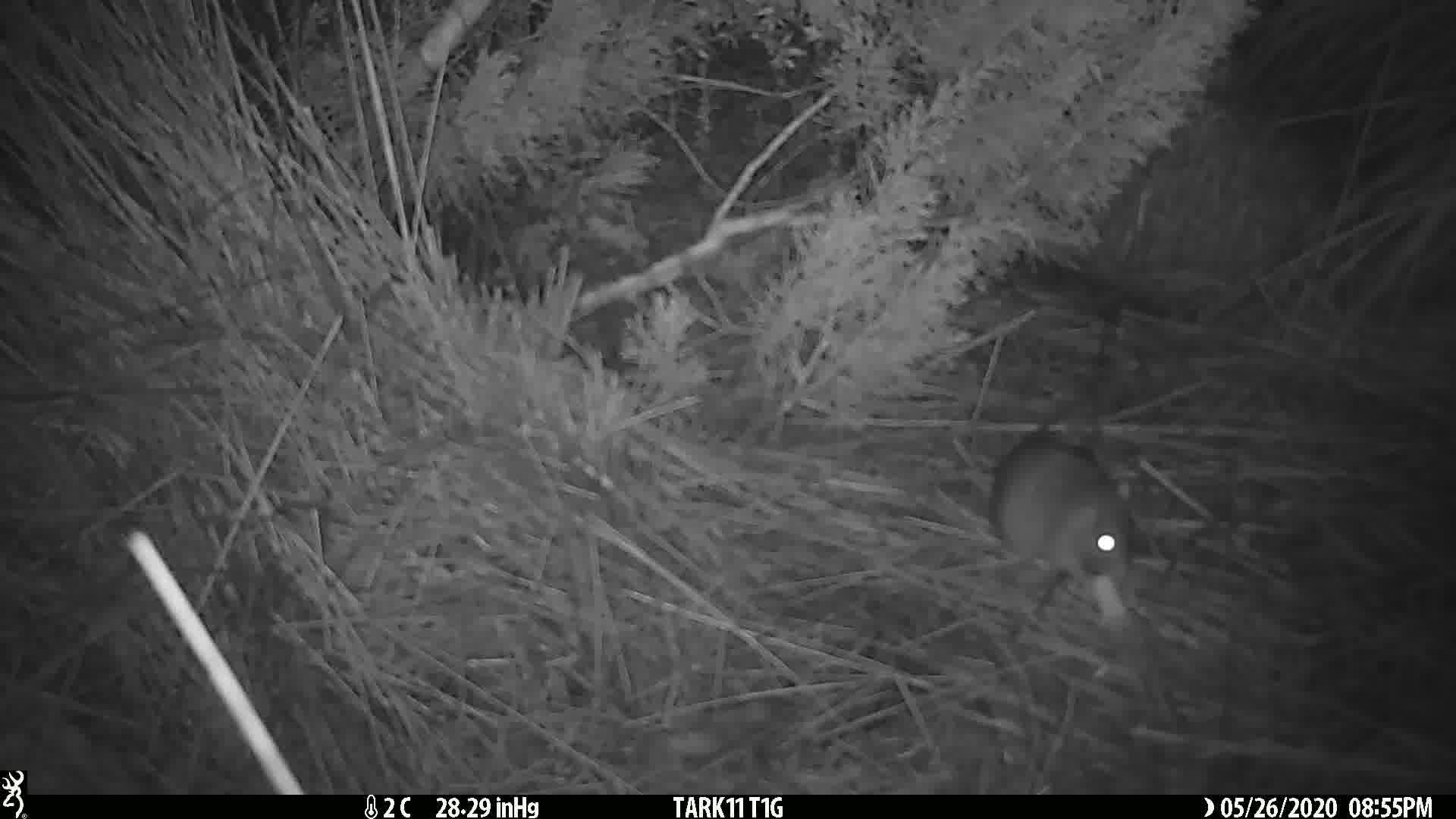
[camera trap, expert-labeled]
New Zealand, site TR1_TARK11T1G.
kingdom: Animalia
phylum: Chordata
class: Mammalia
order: Rodentia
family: Muridae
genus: Rattus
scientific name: Rattus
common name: rat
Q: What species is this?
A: Rat (Rattus).